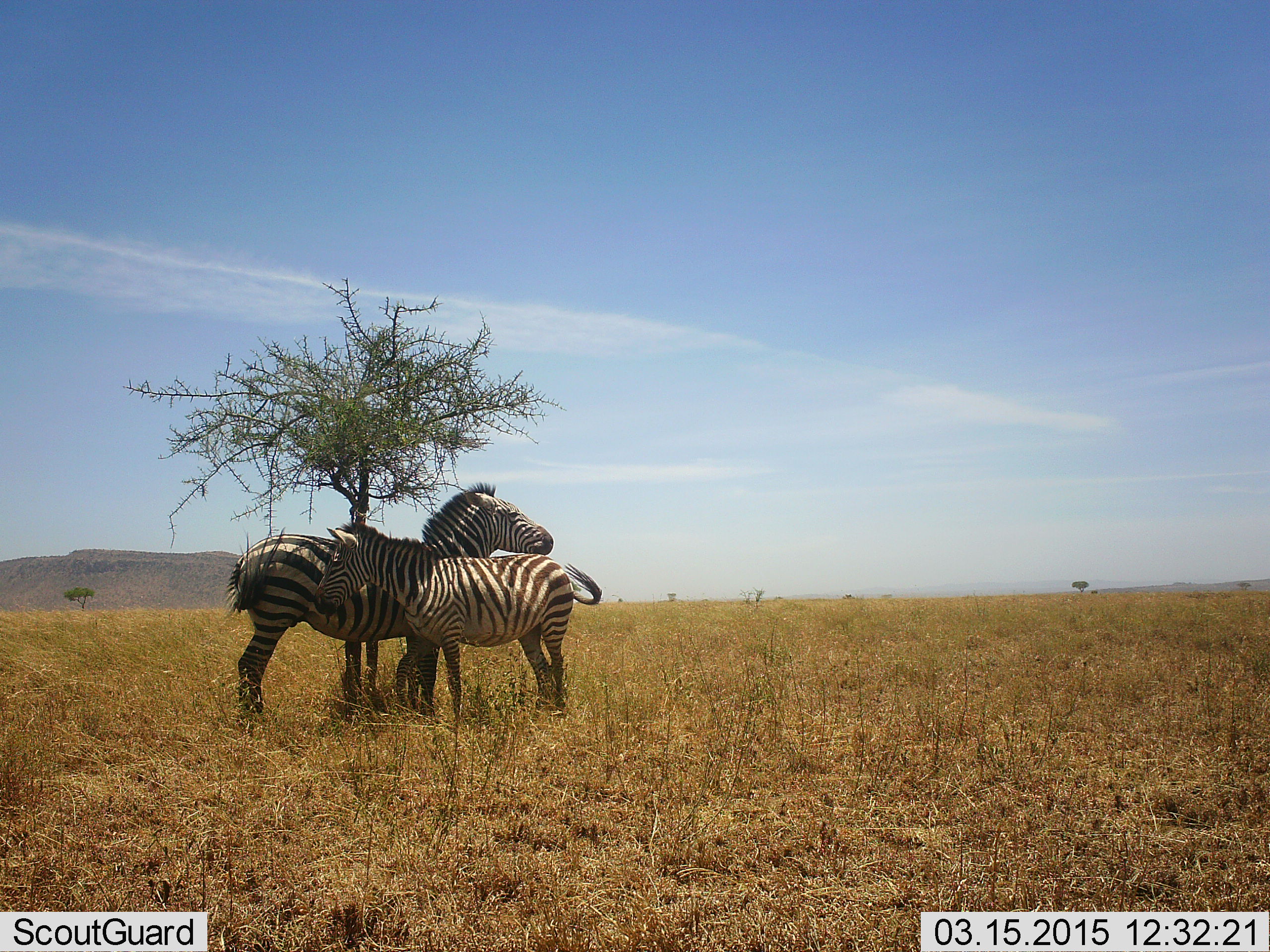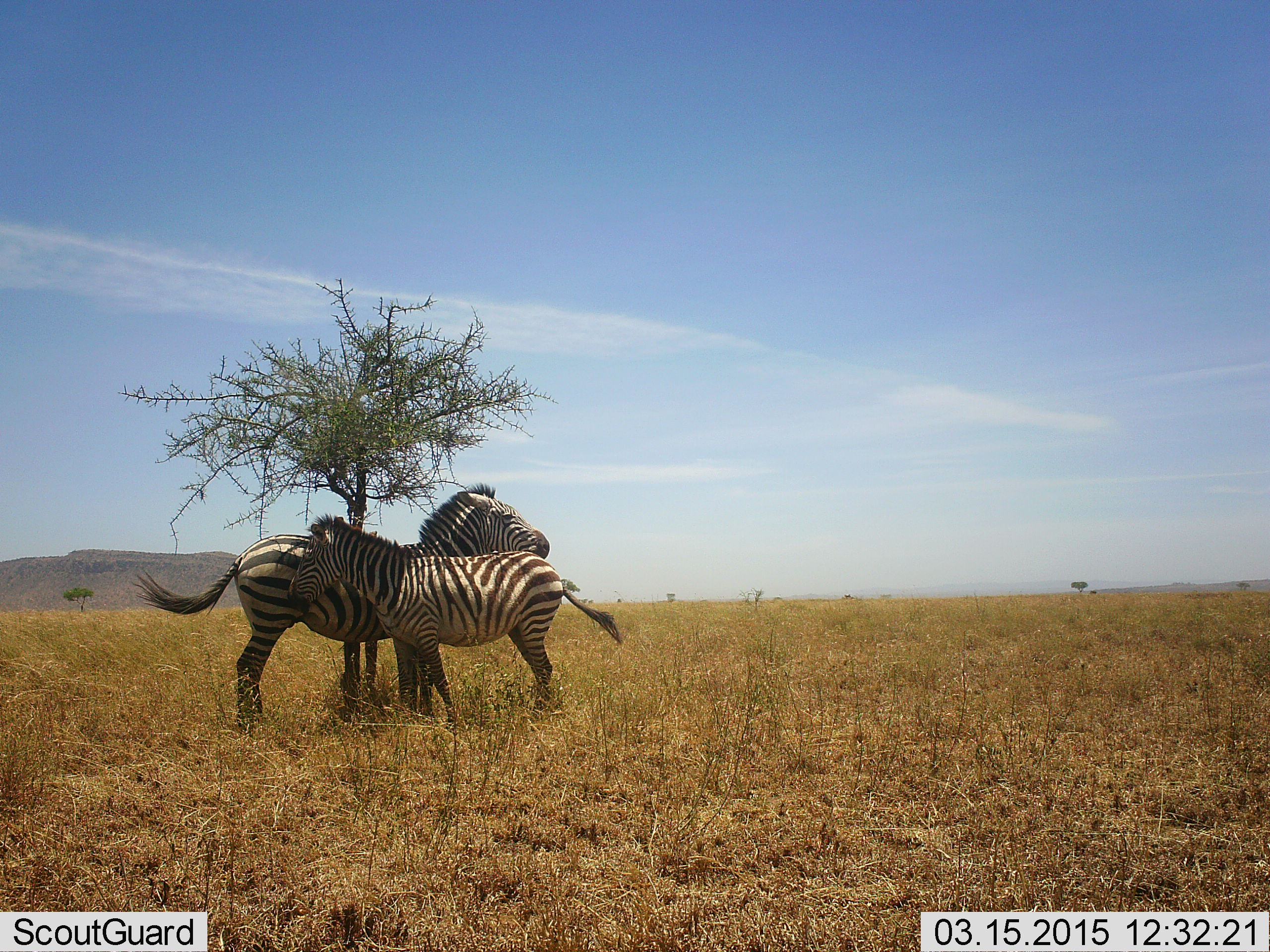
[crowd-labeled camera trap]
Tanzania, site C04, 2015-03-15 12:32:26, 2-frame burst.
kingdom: Animalia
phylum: Chordata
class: Mammalia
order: Perissodactyla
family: Equidae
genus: Equus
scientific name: Equus quagga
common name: plains zebra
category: zebra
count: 2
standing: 80%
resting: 20%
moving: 0%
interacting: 70%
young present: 20%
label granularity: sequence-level